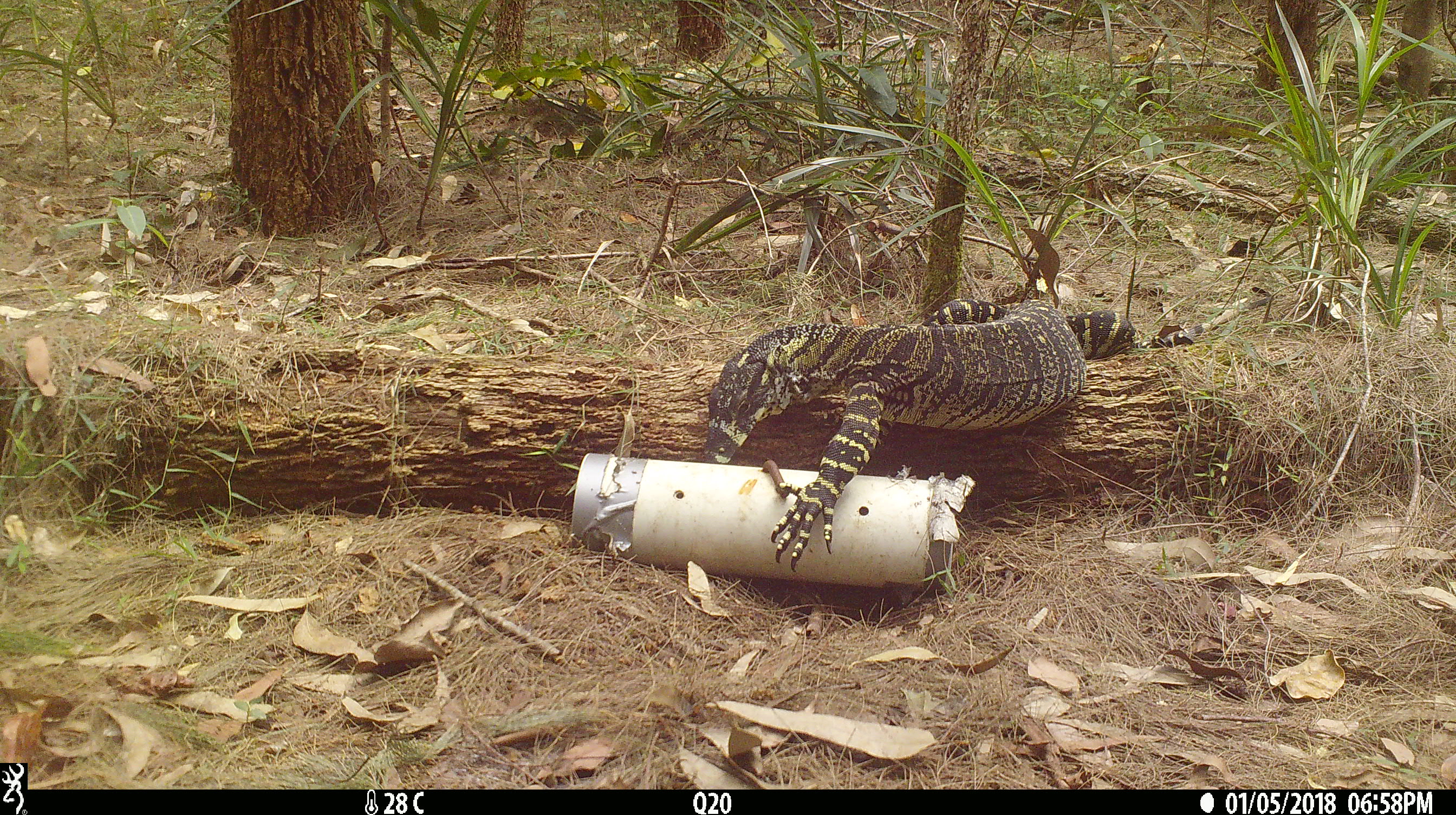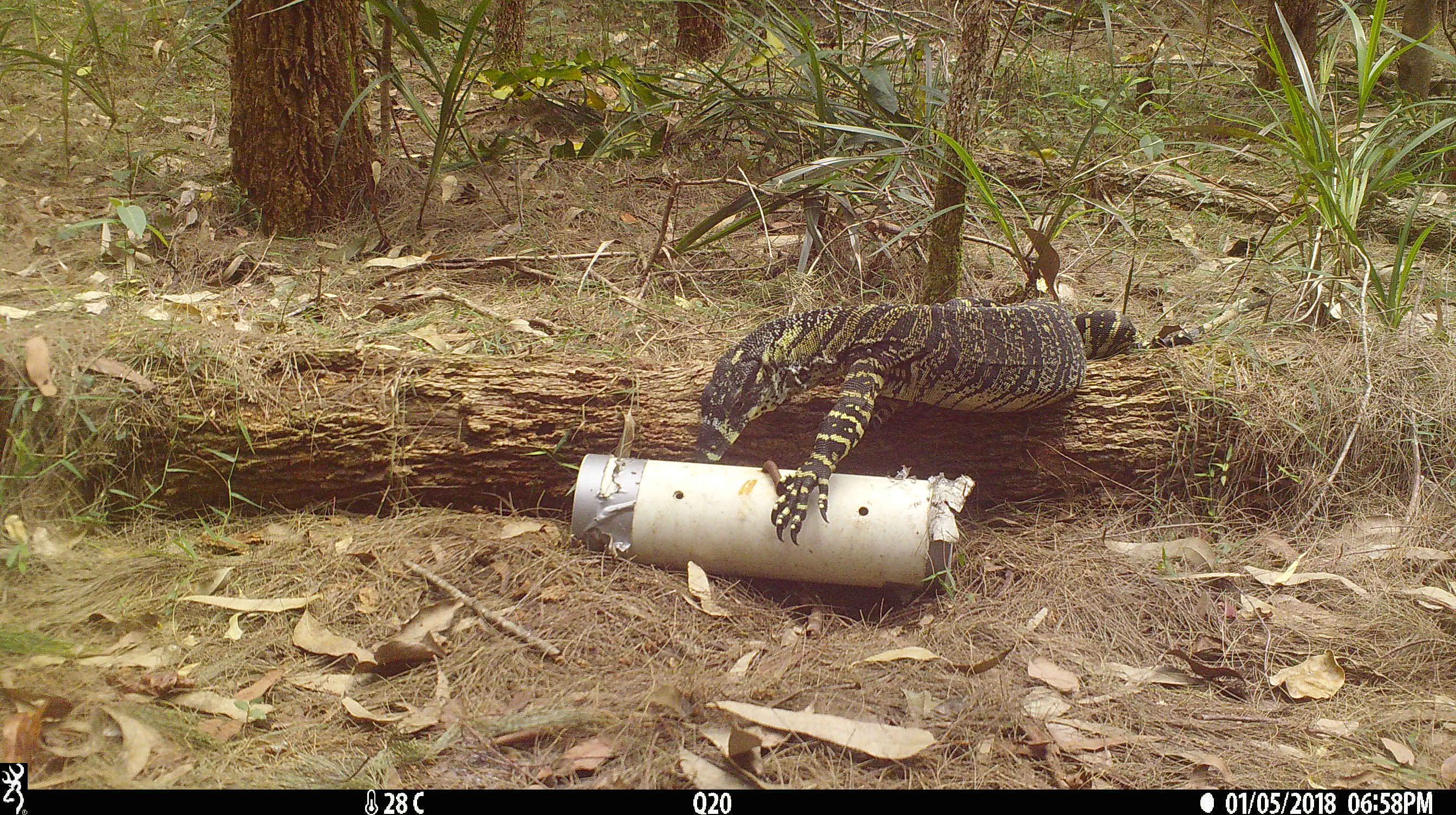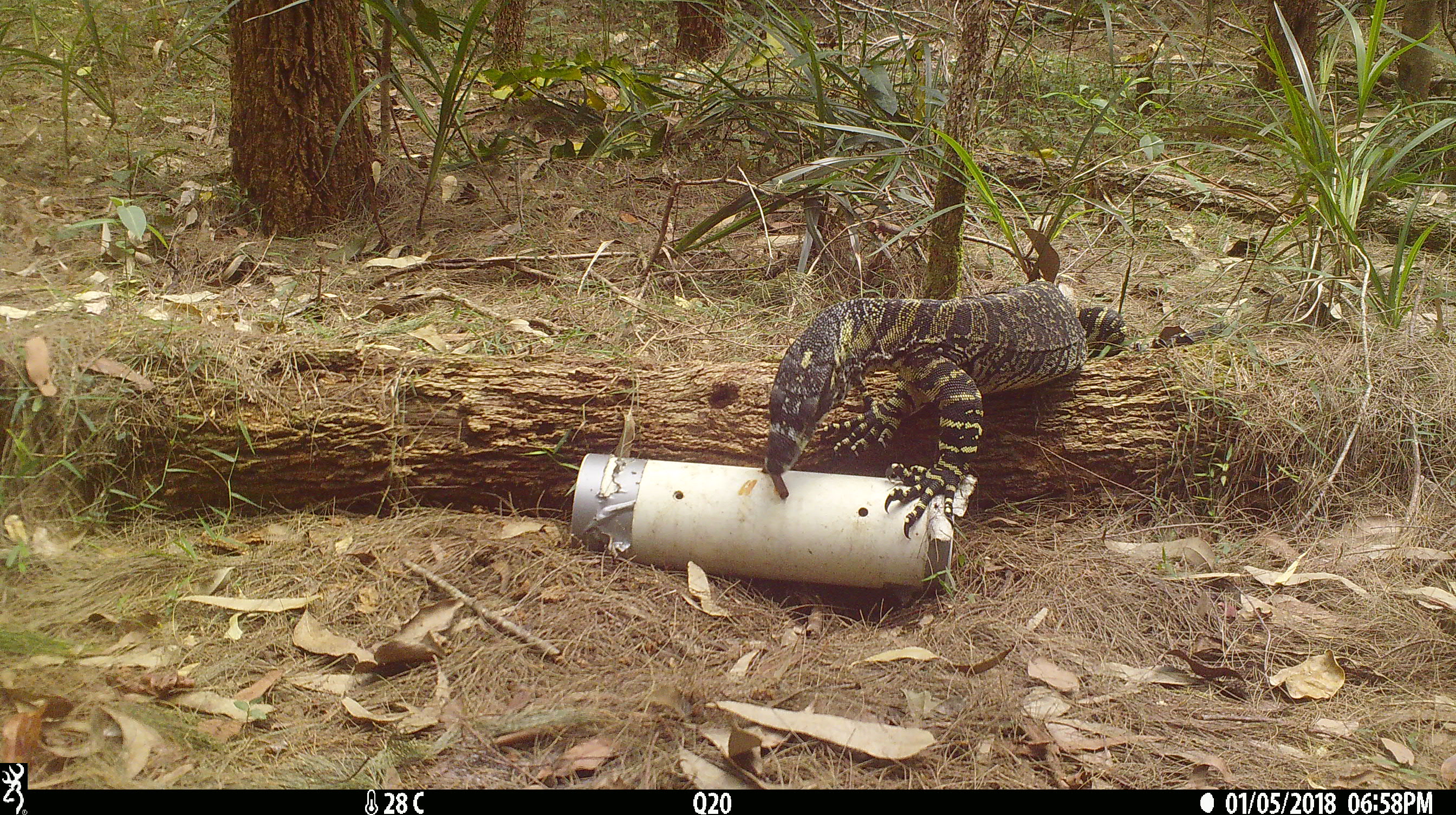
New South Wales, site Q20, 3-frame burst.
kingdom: Animalia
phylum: Chordata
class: Reptilia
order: Squamata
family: Varanidae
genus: Varanus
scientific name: Varanus varius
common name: lace monitor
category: goanna